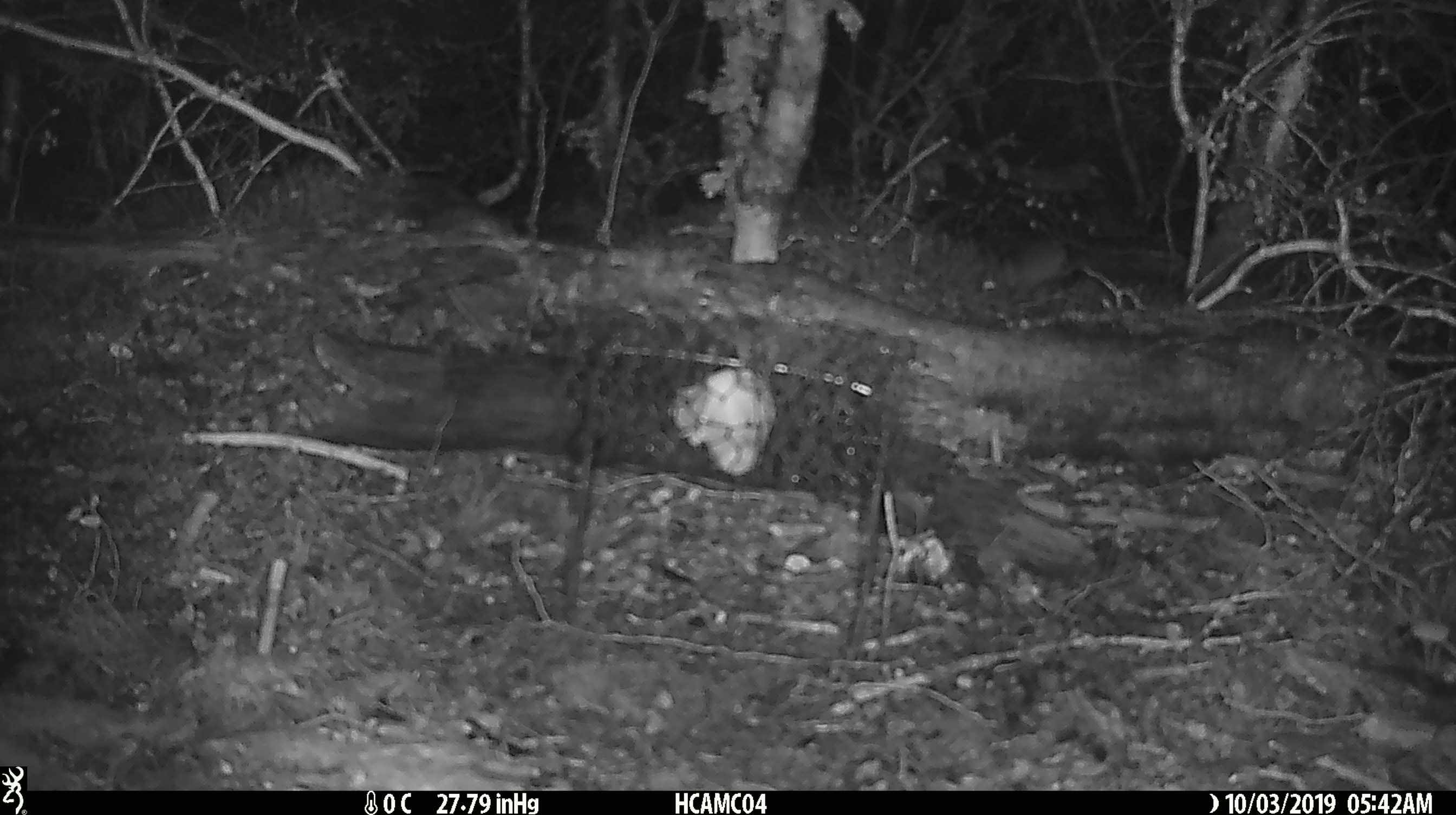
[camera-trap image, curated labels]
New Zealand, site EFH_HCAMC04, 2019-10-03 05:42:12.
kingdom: Animalia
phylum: Chordata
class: Mammalia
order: Rodentia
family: Muridae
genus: Mus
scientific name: Mus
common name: mouse